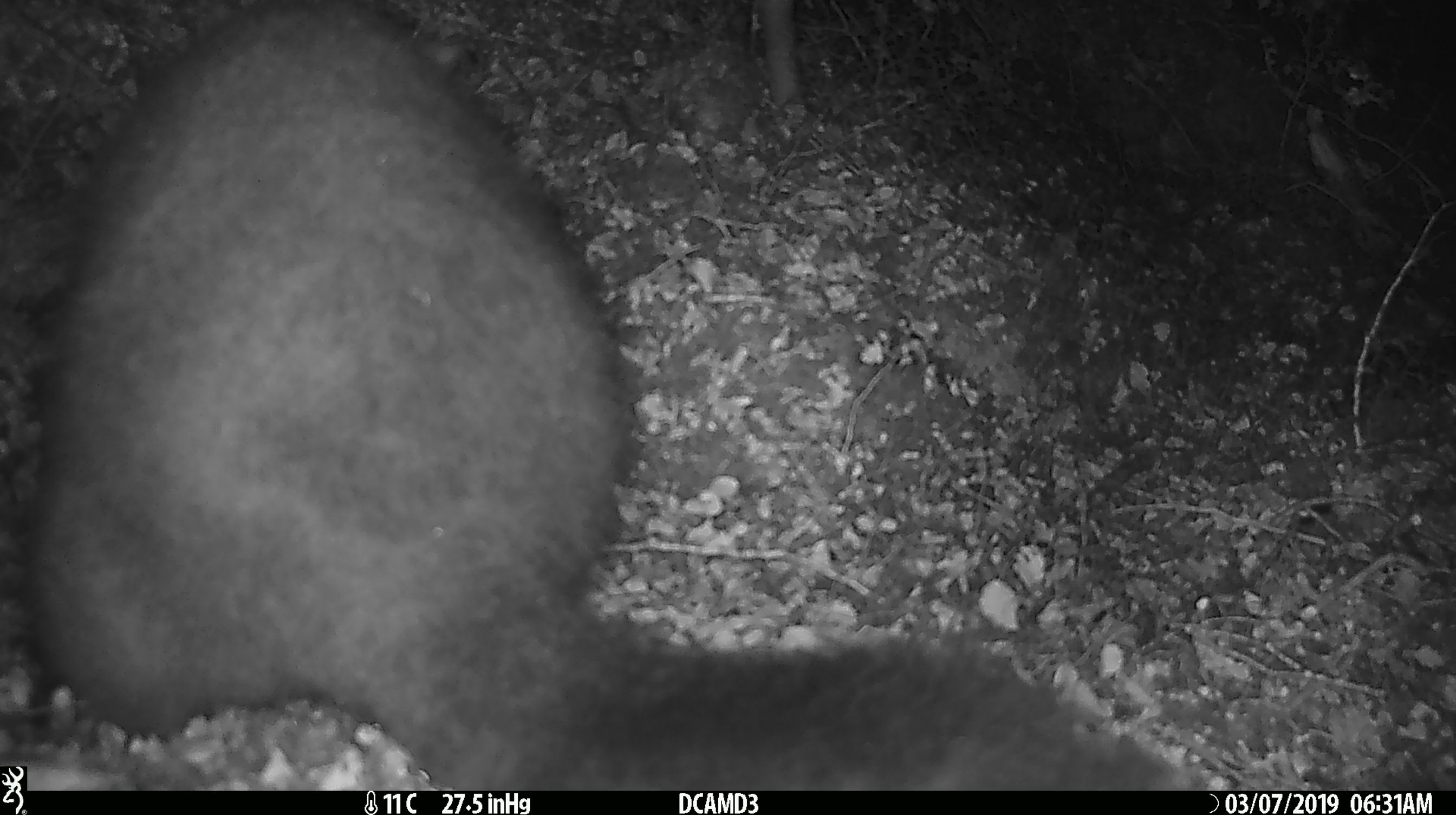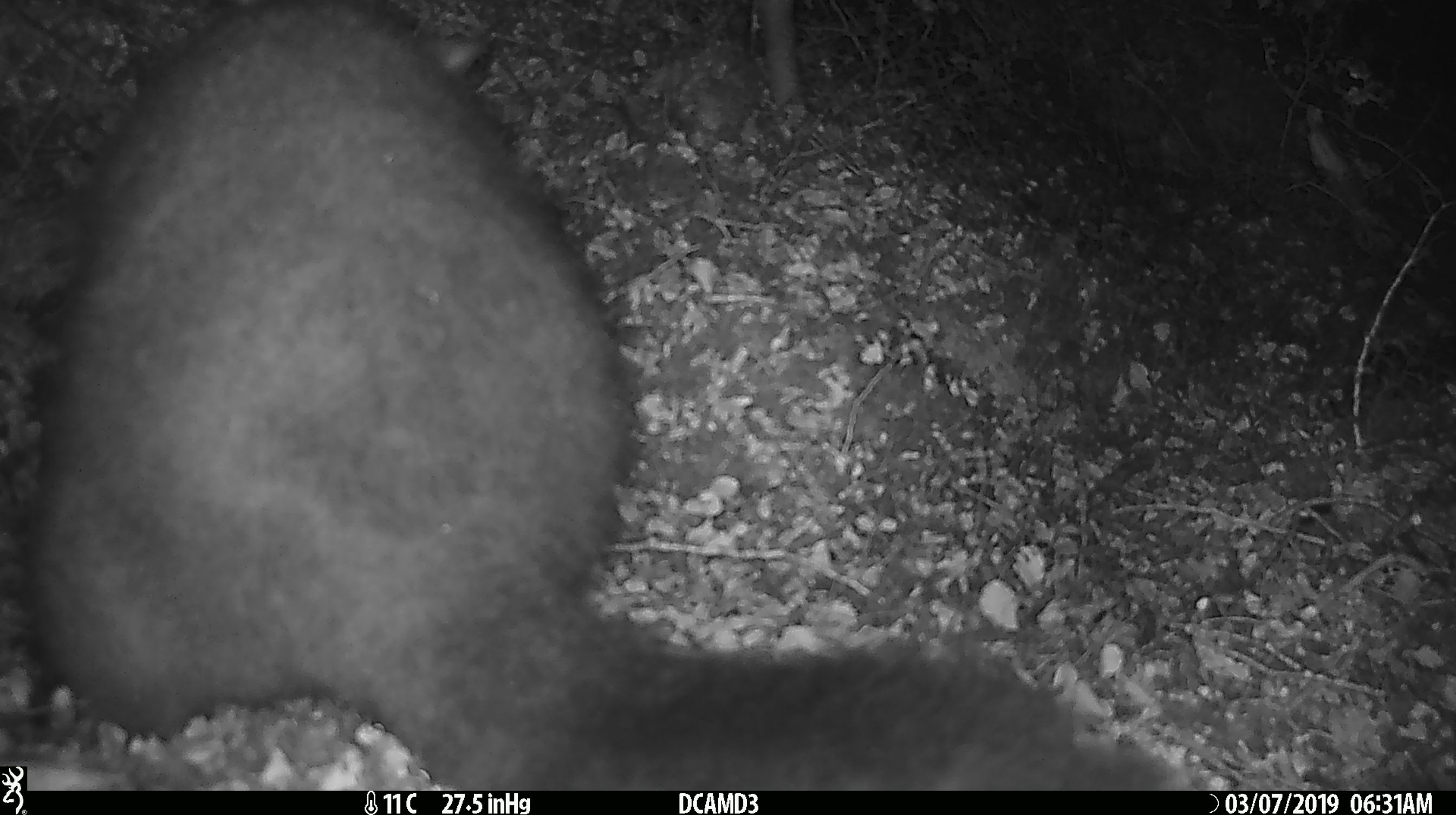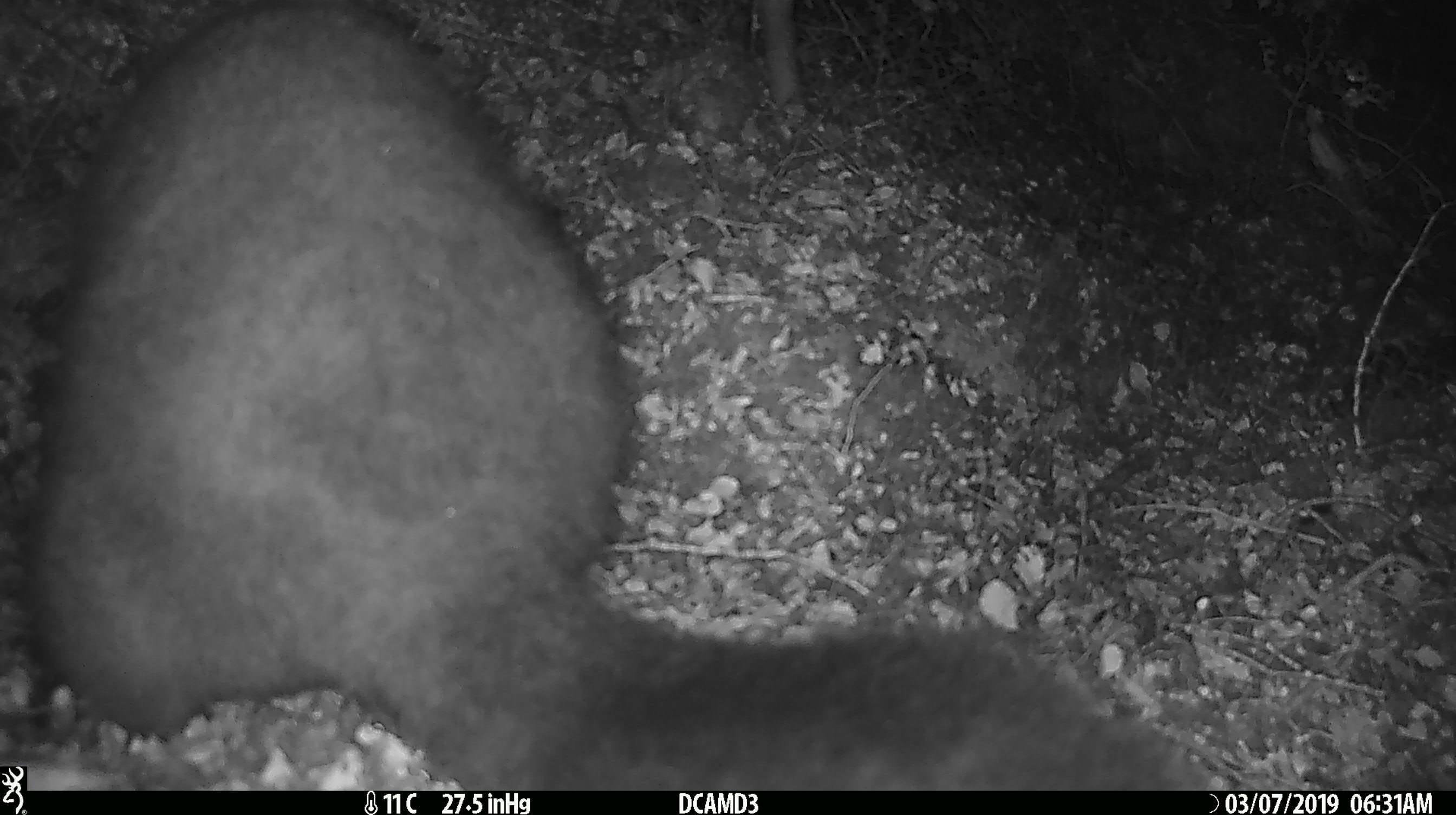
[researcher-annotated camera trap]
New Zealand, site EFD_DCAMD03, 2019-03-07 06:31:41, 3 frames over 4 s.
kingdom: Animalia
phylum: Chordata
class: Mammalia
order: Diprotodontia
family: Phalangeridae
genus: Trichosurus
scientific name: Trichosurus vulpecula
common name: common brushtail possum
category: possum